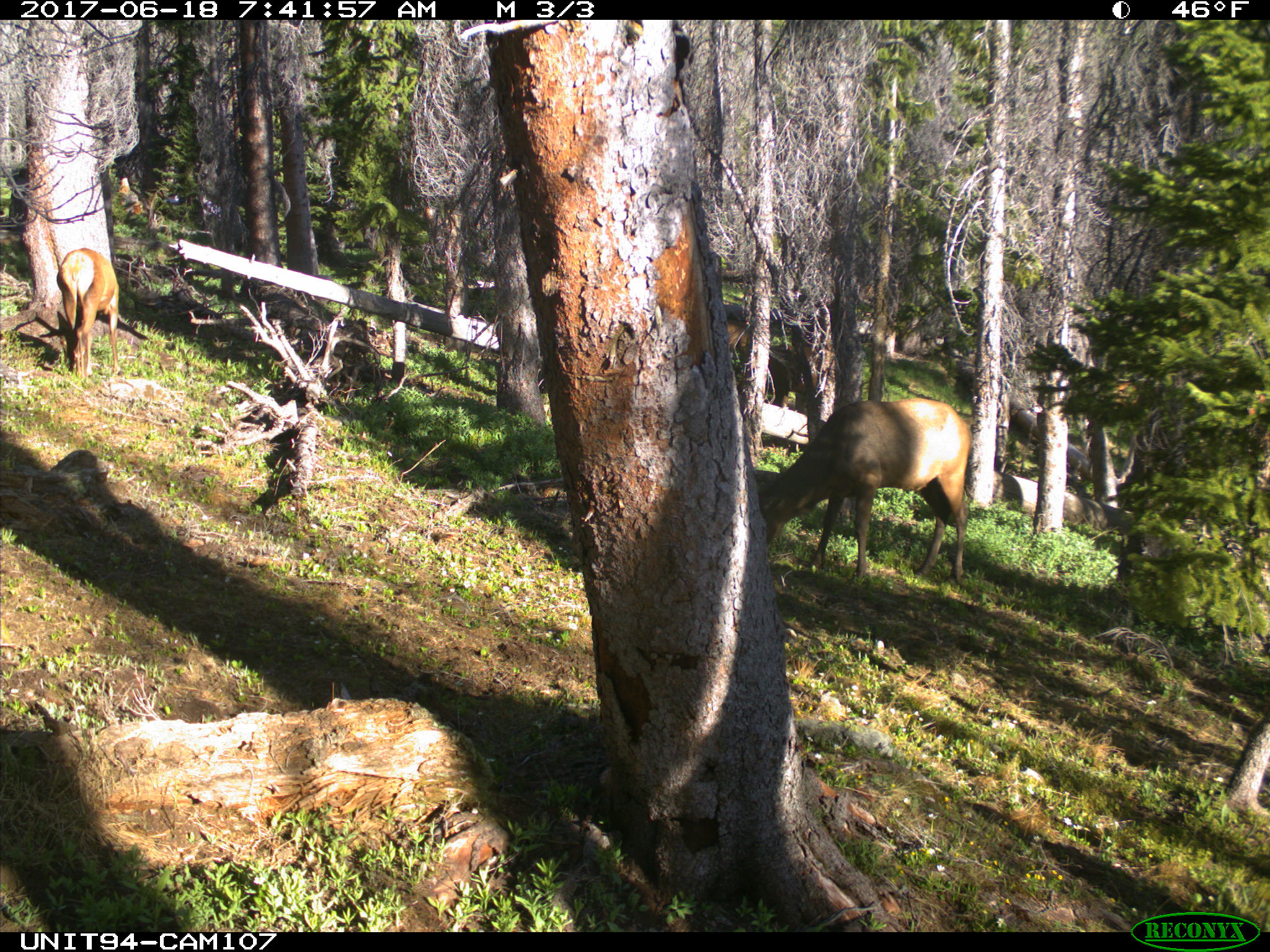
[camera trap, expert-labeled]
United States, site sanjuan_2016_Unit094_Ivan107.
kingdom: Animalia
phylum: Chordata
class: Mammalia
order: Artiodactyla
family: Cervidae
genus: Cervus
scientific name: Cervus elaphus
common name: red deer